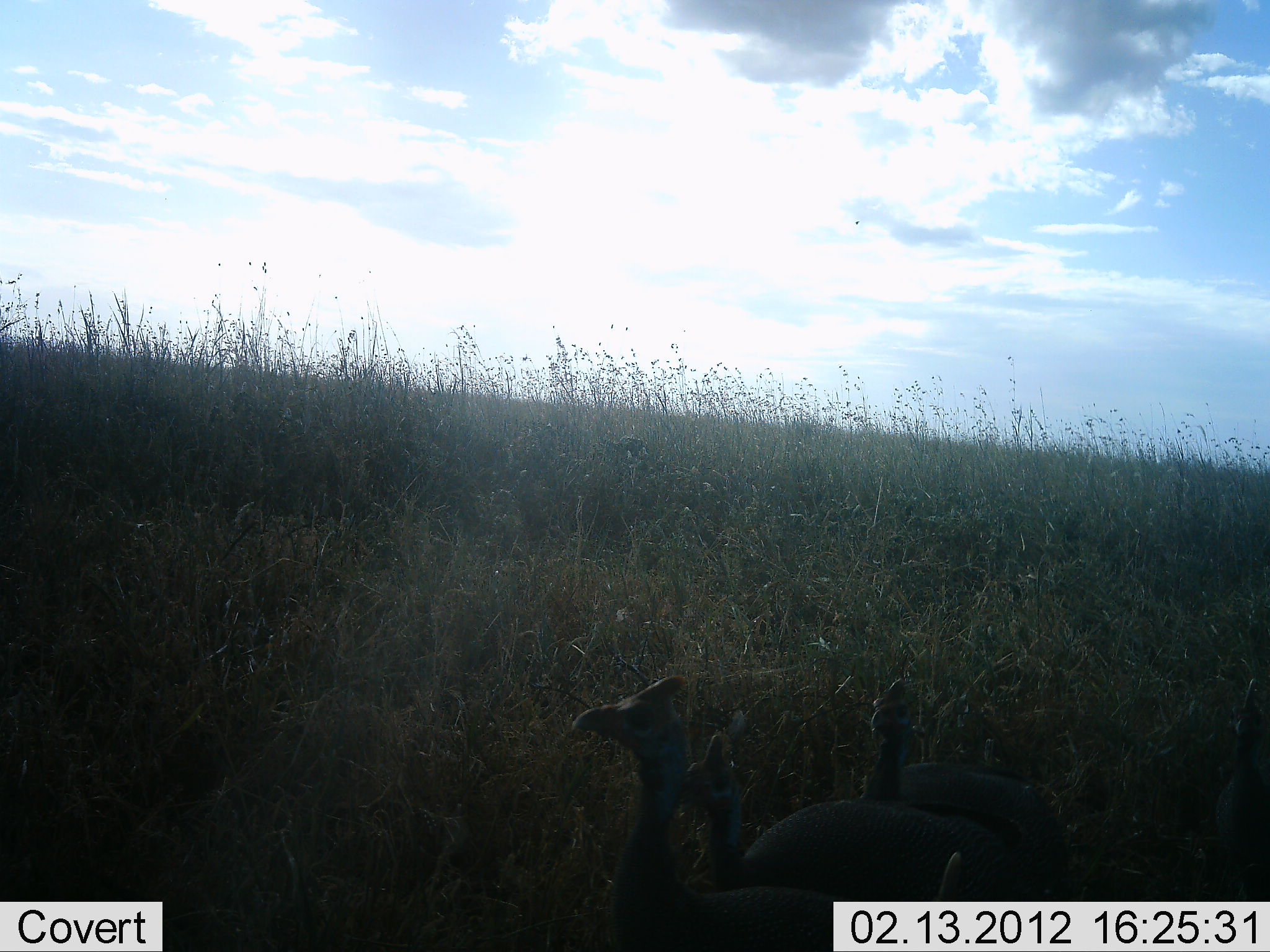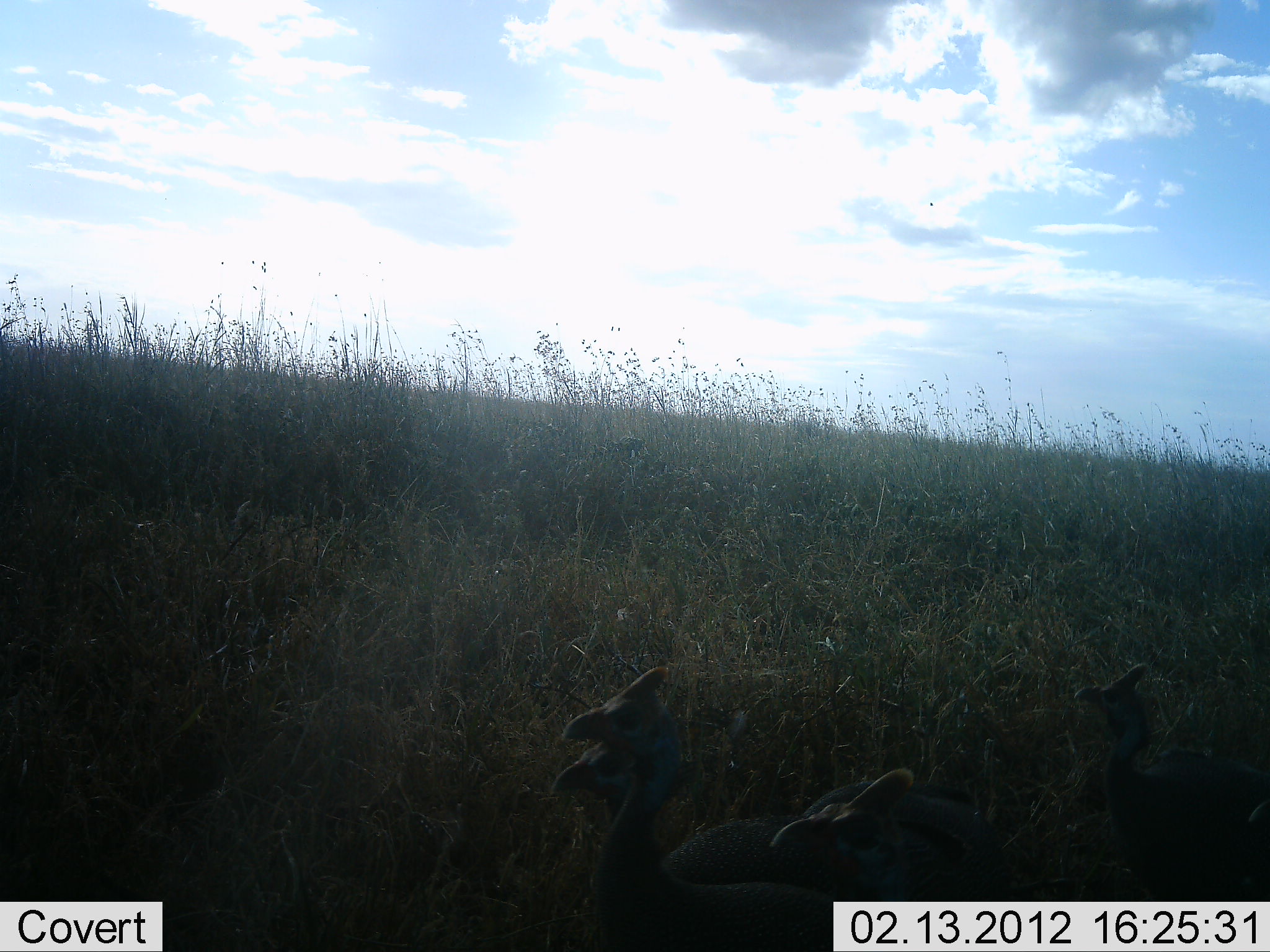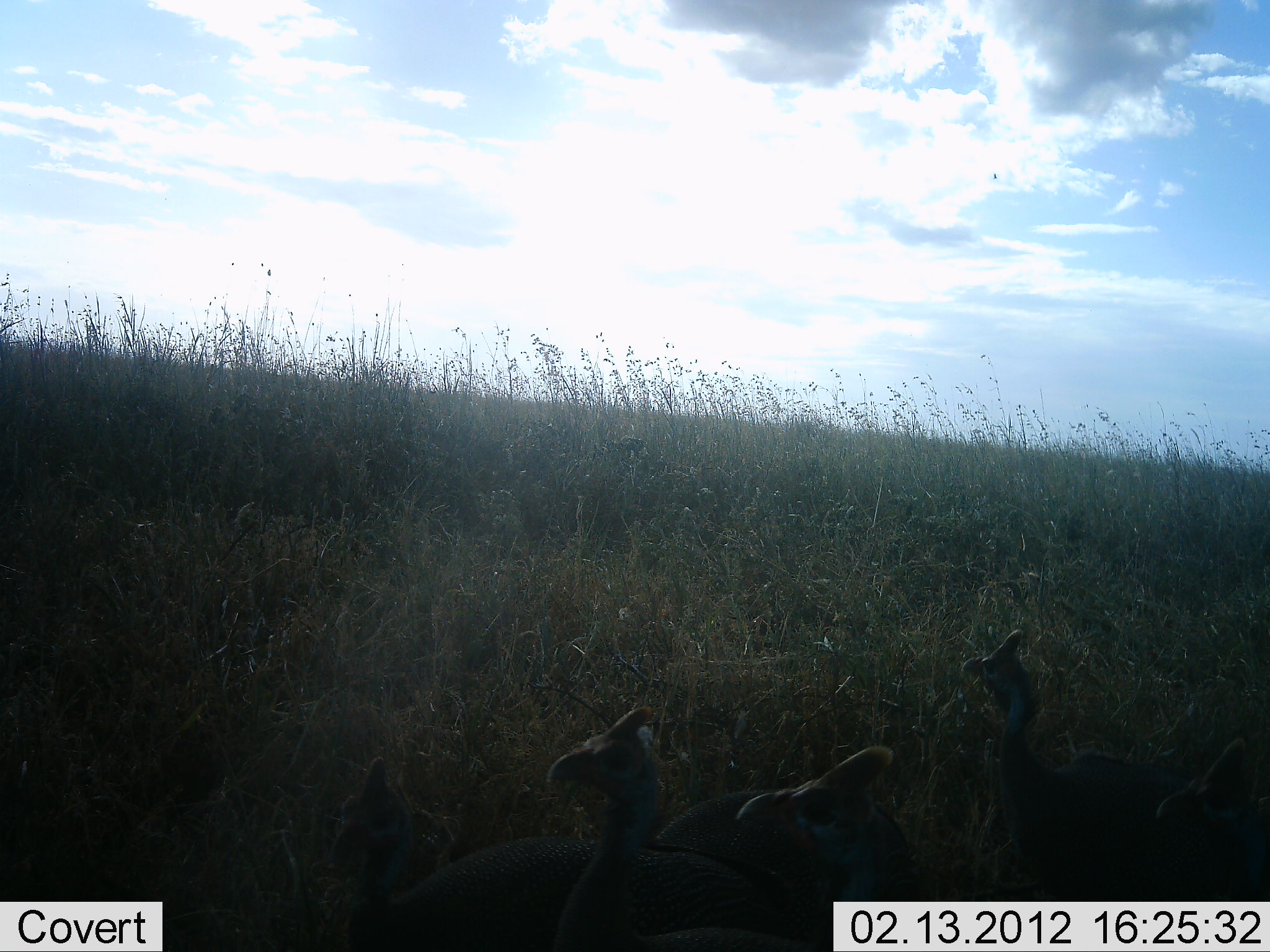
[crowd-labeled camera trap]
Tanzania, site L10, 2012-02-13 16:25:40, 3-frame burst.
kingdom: Animalia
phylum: Chordata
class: Aves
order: Galliformes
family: Numididae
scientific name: Numididae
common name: guinea fowl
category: guineafowl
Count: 5.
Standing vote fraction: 43%.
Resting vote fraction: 4%.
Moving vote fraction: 79%.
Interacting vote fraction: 0%.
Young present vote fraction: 0%.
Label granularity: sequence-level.